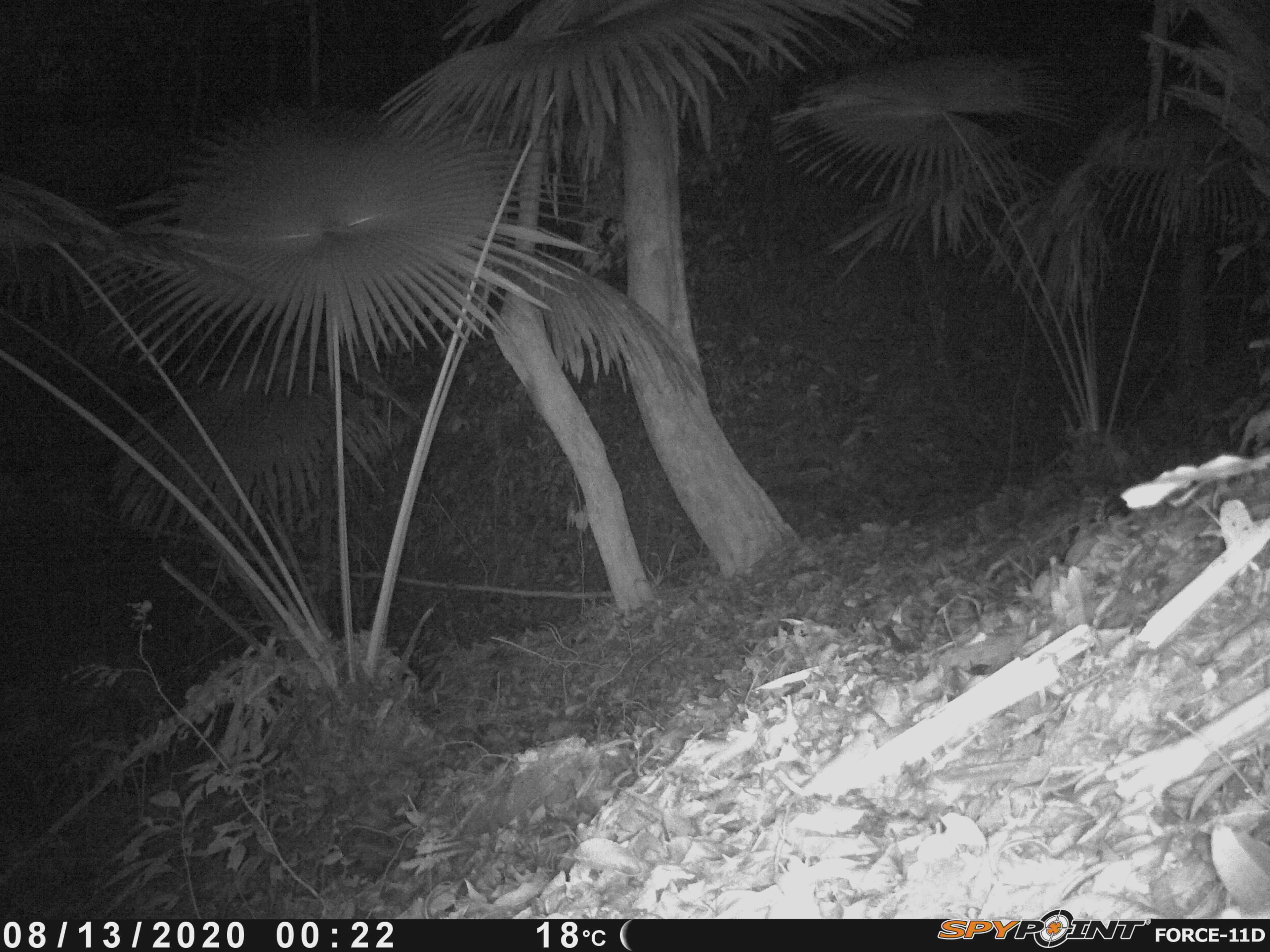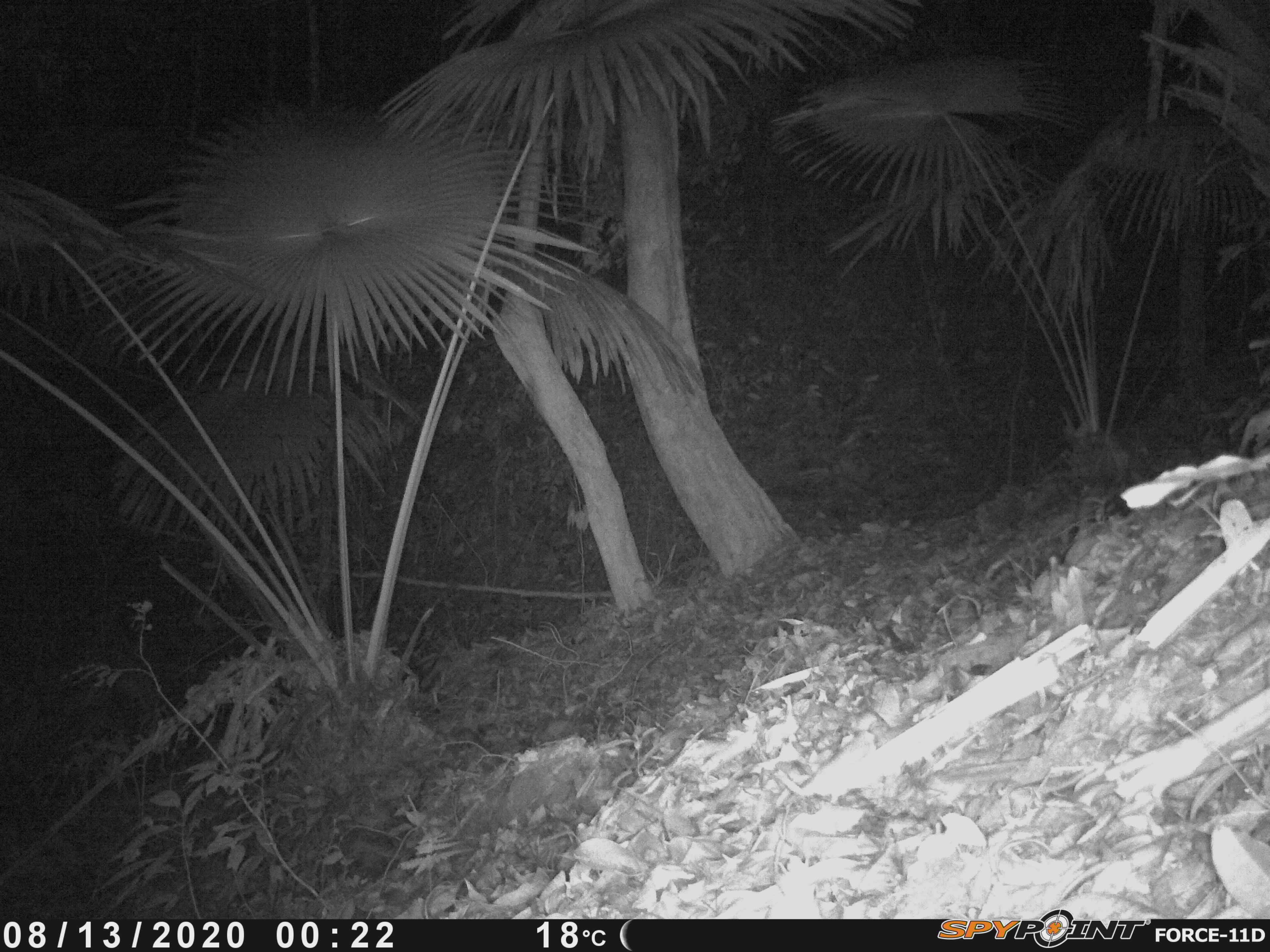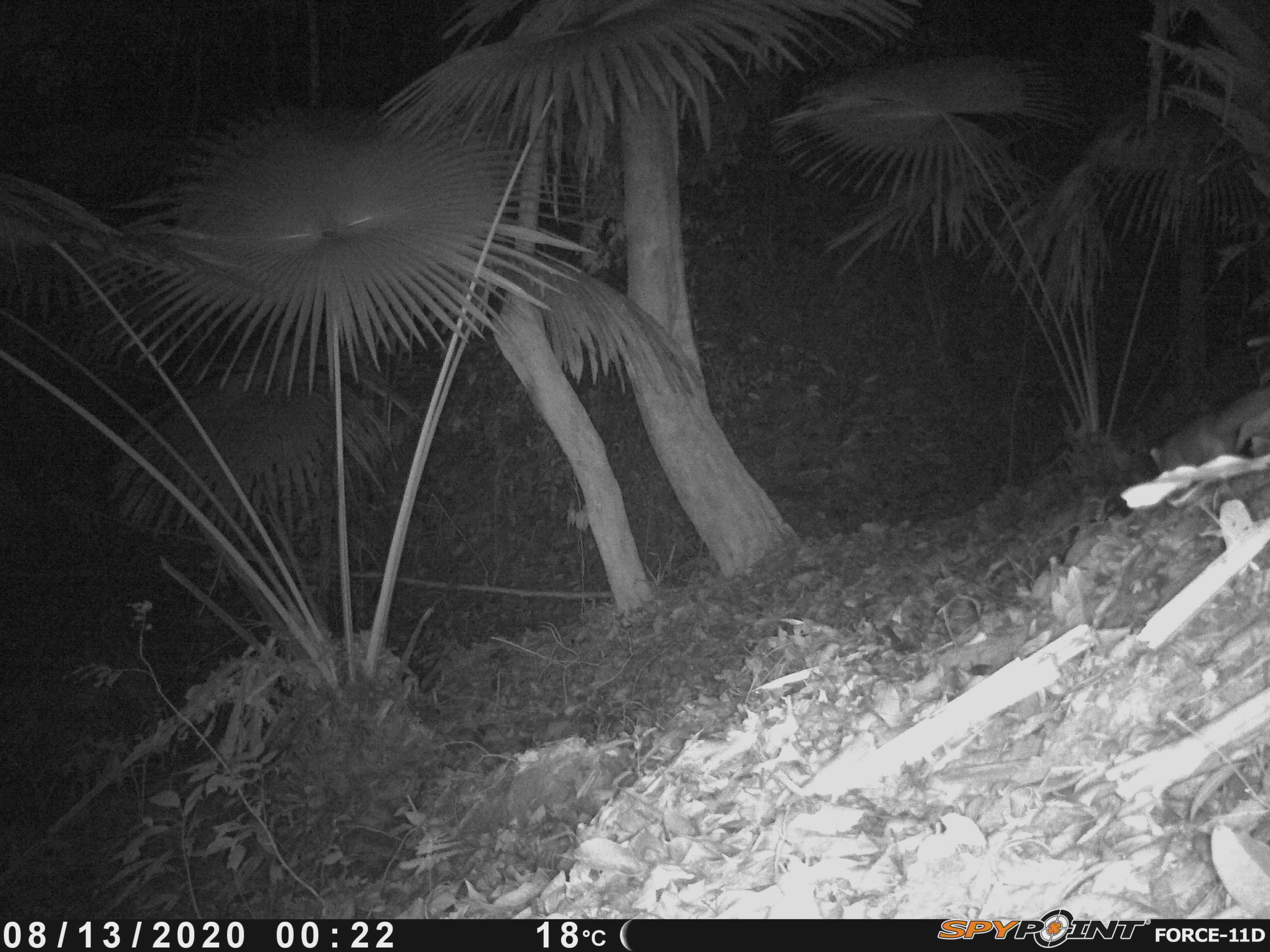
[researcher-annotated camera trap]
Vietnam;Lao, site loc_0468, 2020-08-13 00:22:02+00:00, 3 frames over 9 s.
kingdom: Animalia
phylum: Chordata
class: Mammalia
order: Carnivora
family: Mustelidae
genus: Melogale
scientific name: Melogale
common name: ferret badger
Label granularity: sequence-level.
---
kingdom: Animalia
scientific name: Animalia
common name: animal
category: unidentified animal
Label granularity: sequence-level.